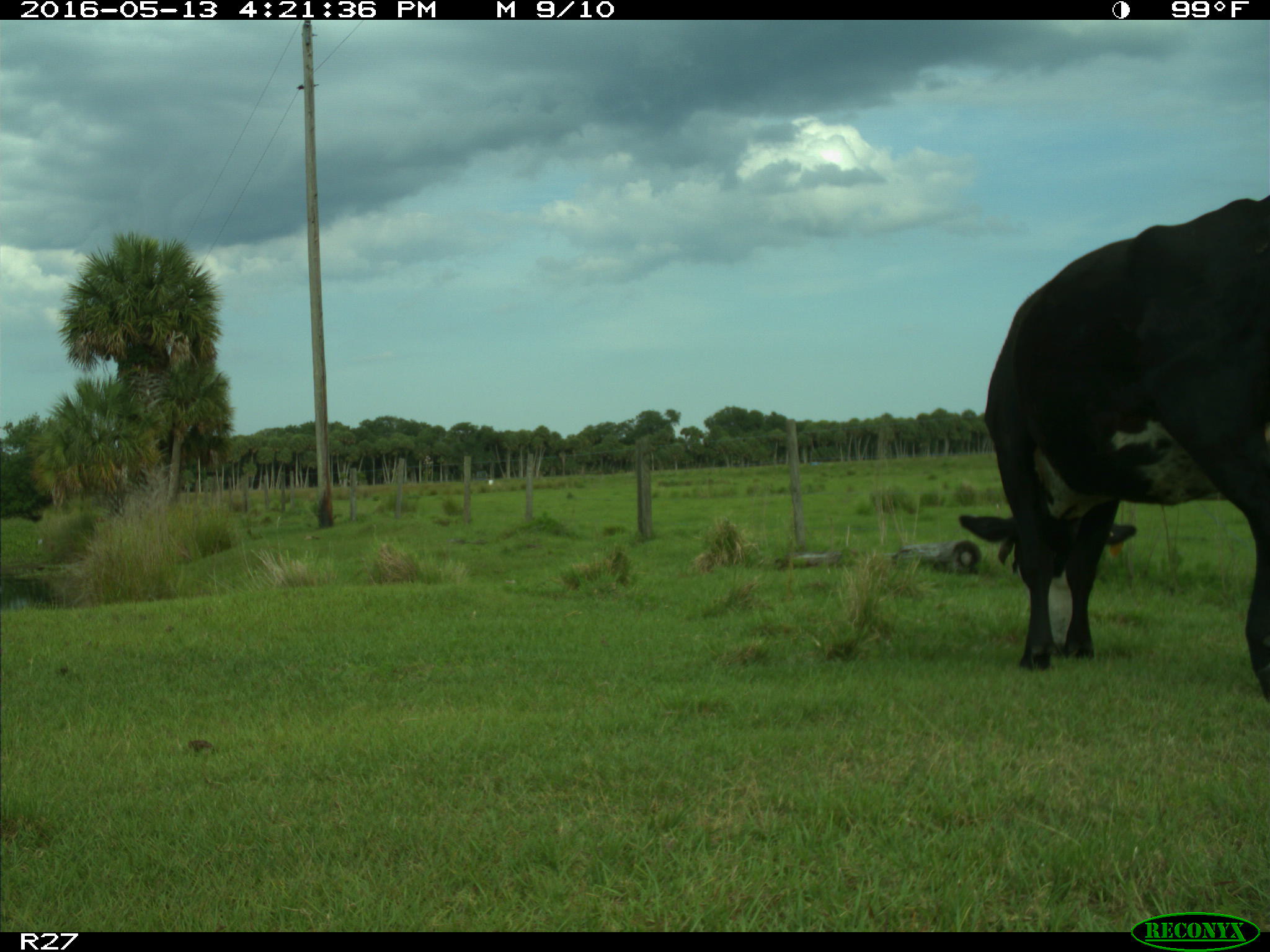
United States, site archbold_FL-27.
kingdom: Animalia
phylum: Chordata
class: Mammalia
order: Artiodactyla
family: Bovidae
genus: Bos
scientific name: Bos taurus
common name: domestic cow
Bos taurus (domestic cow).